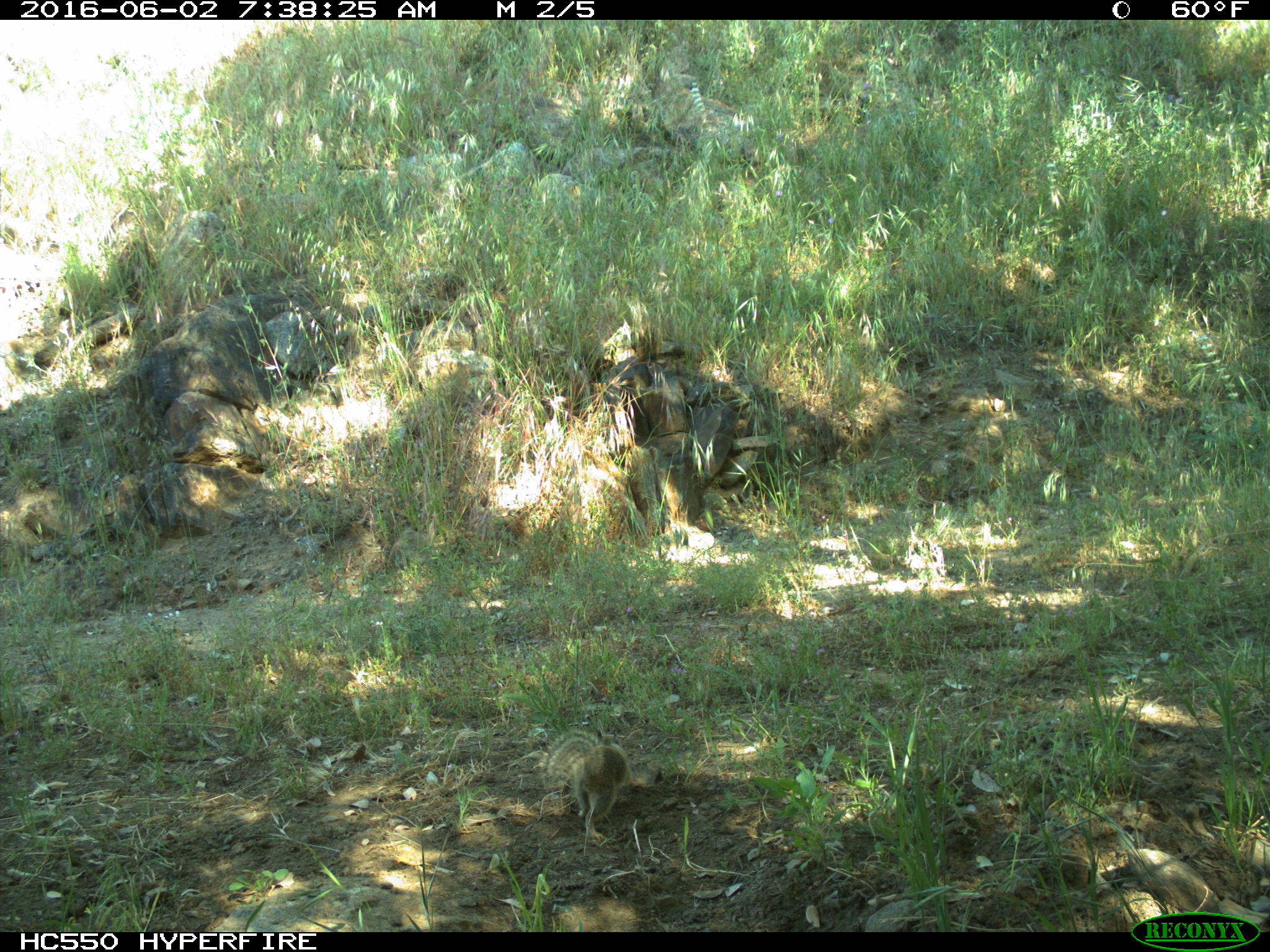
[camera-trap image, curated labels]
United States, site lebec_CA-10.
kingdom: Animalia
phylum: Chordata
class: Mammalia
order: Rodentia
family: Sciuridae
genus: Otospermophilus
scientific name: Otospermophilus beecheyi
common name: california ground squirrel